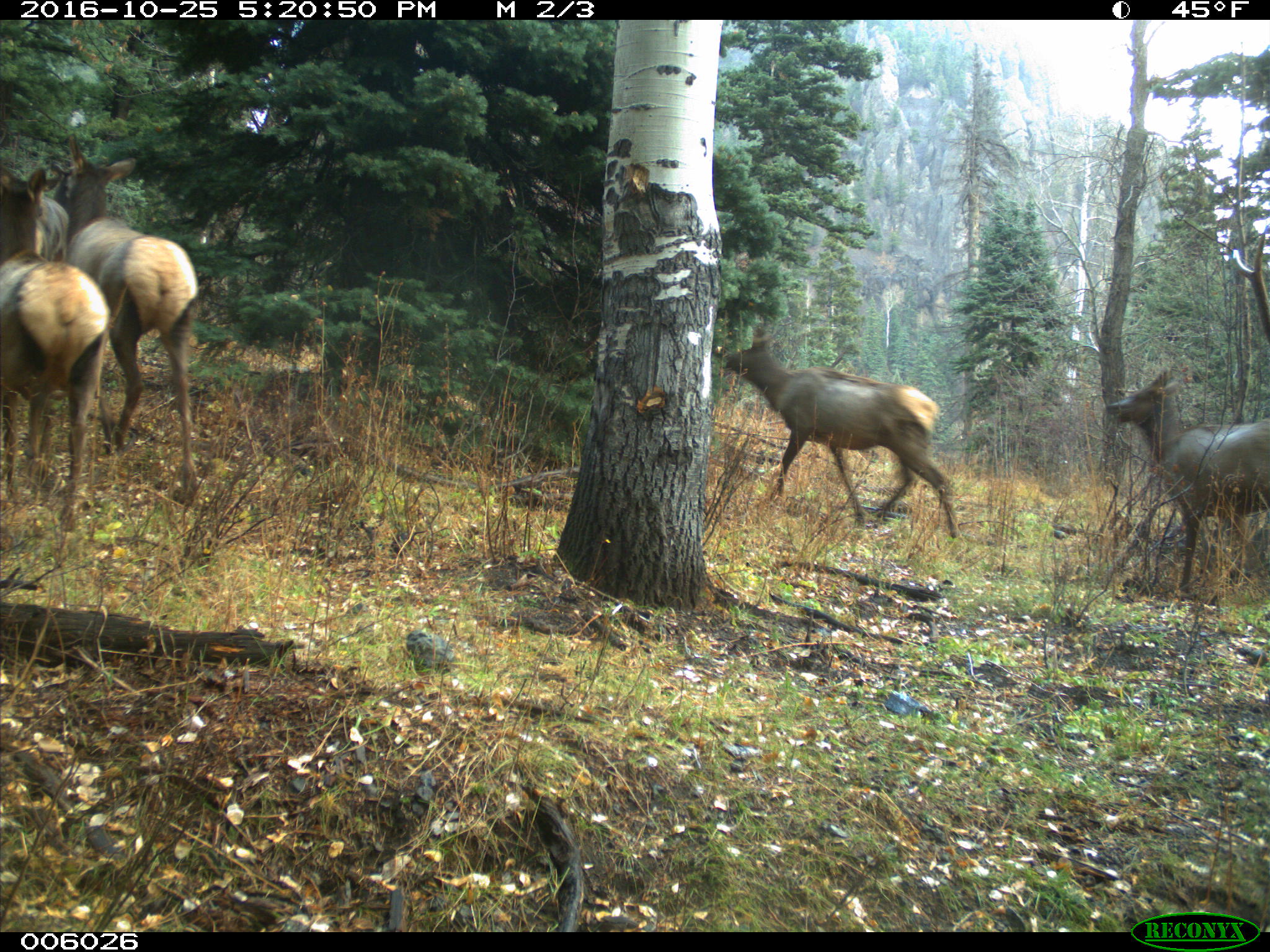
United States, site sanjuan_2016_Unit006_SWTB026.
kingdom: Animalia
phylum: Chordata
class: Mammalia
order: Artiodactyla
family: Cervidae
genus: Cervus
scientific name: Cervus elaphus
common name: red deer